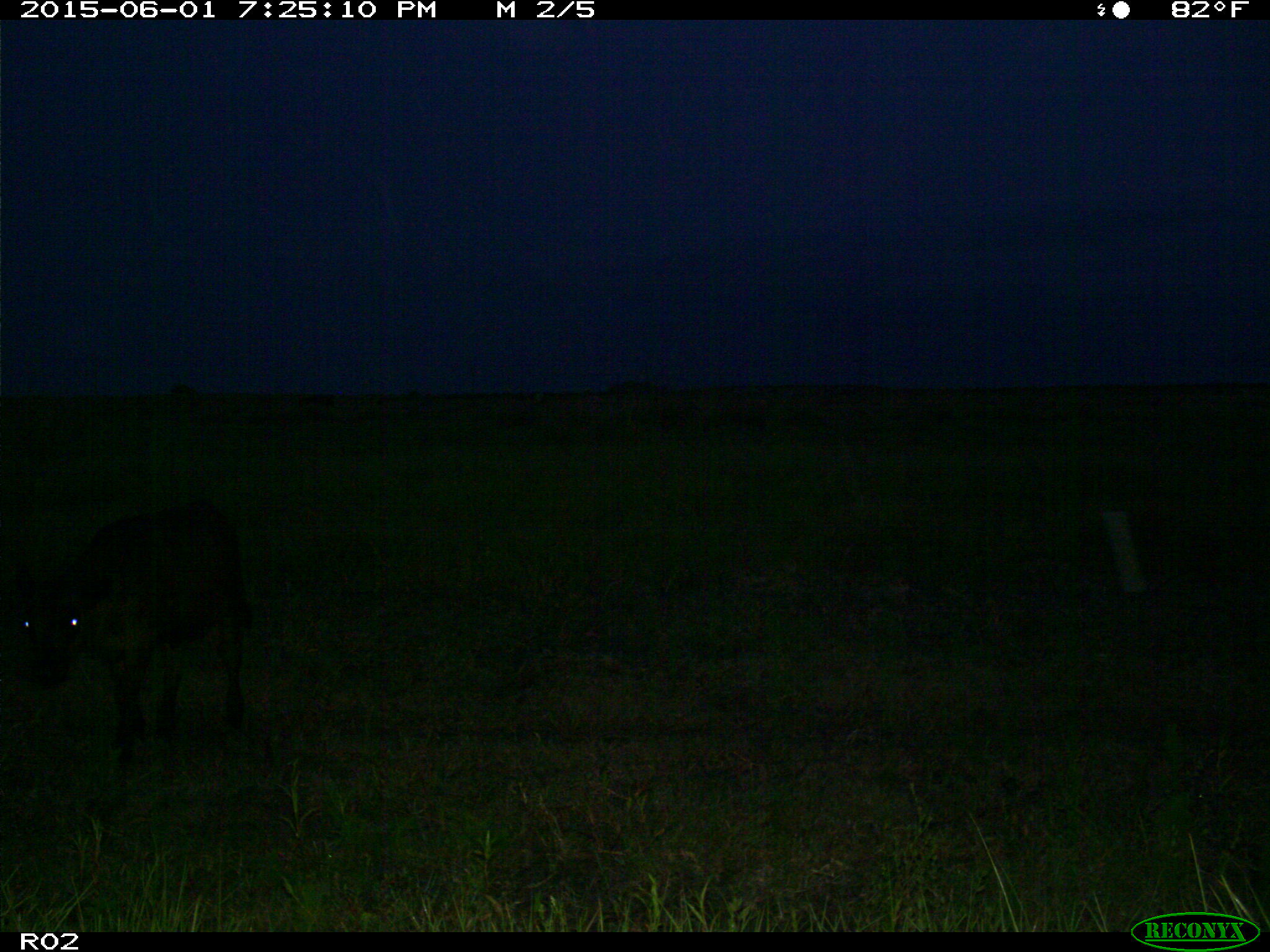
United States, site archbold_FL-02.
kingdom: Animalia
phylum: Chordata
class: Mammalia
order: Artiodactyla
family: Bovidae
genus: Bos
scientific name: Bos taurus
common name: domestic cow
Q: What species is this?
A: Bos taurus (domestic cow).